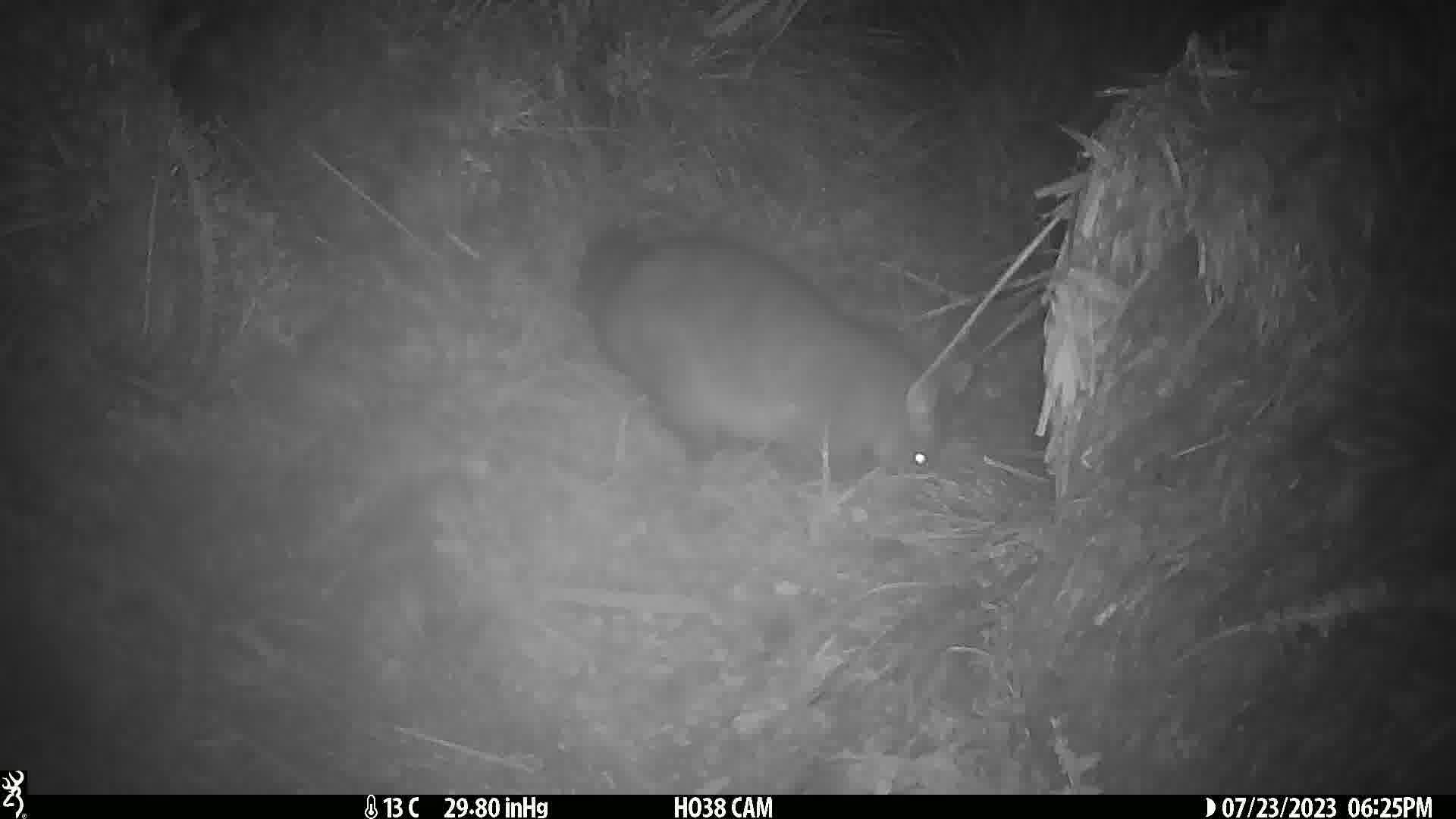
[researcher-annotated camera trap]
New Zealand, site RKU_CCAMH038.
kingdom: Animalia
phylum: Chordata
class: Mammalia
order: Diprotodontia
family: Phalangeridae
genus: Trichosurus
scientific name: Trichosurus vulpecula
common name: common brushtail possum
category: possum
Possum (common brushtail possum) (Trichosurus vulpecula).